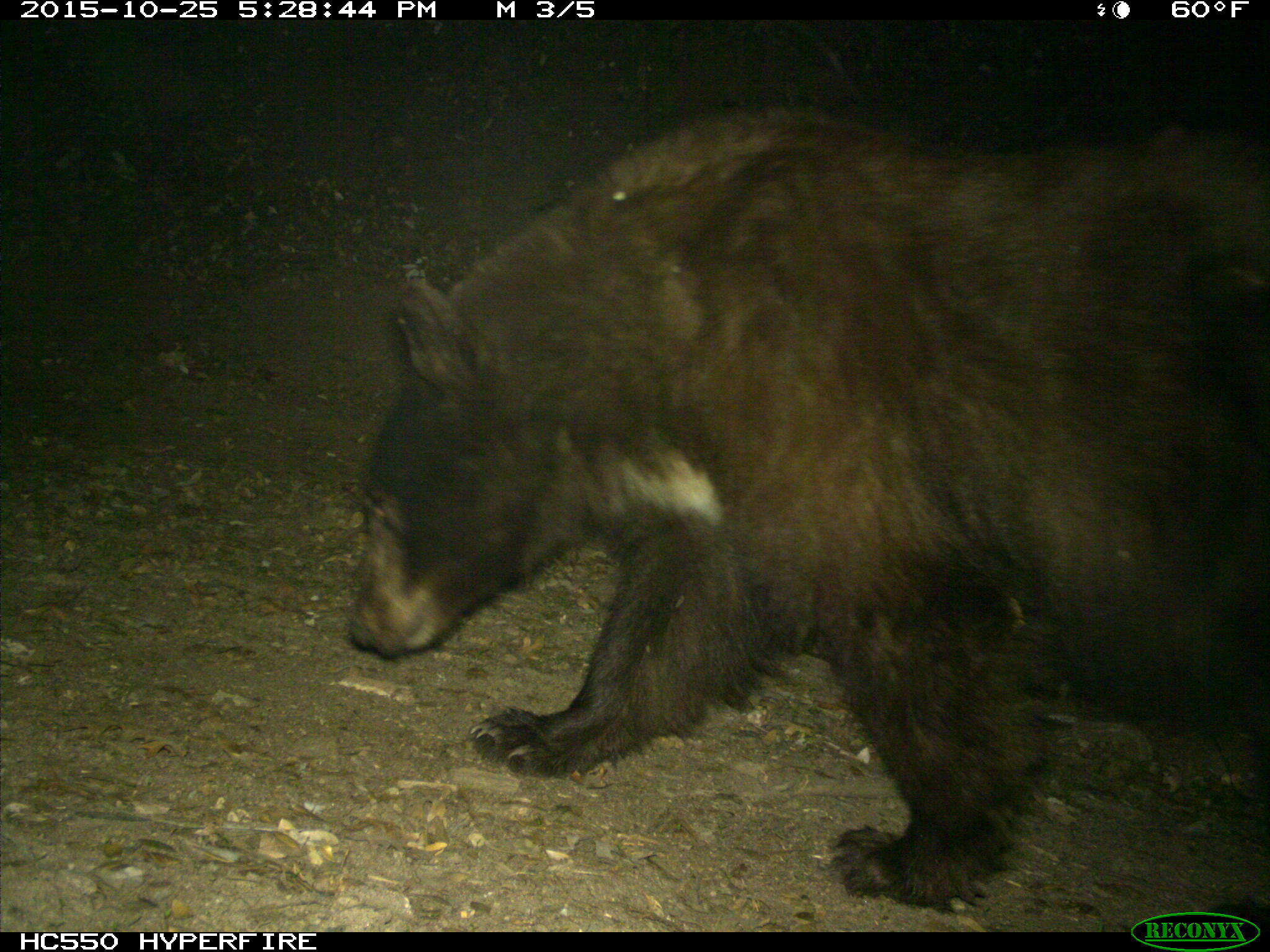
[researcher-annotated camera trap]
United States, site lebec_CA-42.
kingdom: Animalia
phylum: Chordata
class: Mammalia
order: Carnivora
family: Ursidae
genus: Ursus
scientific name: Ursus americanus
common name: american black bear